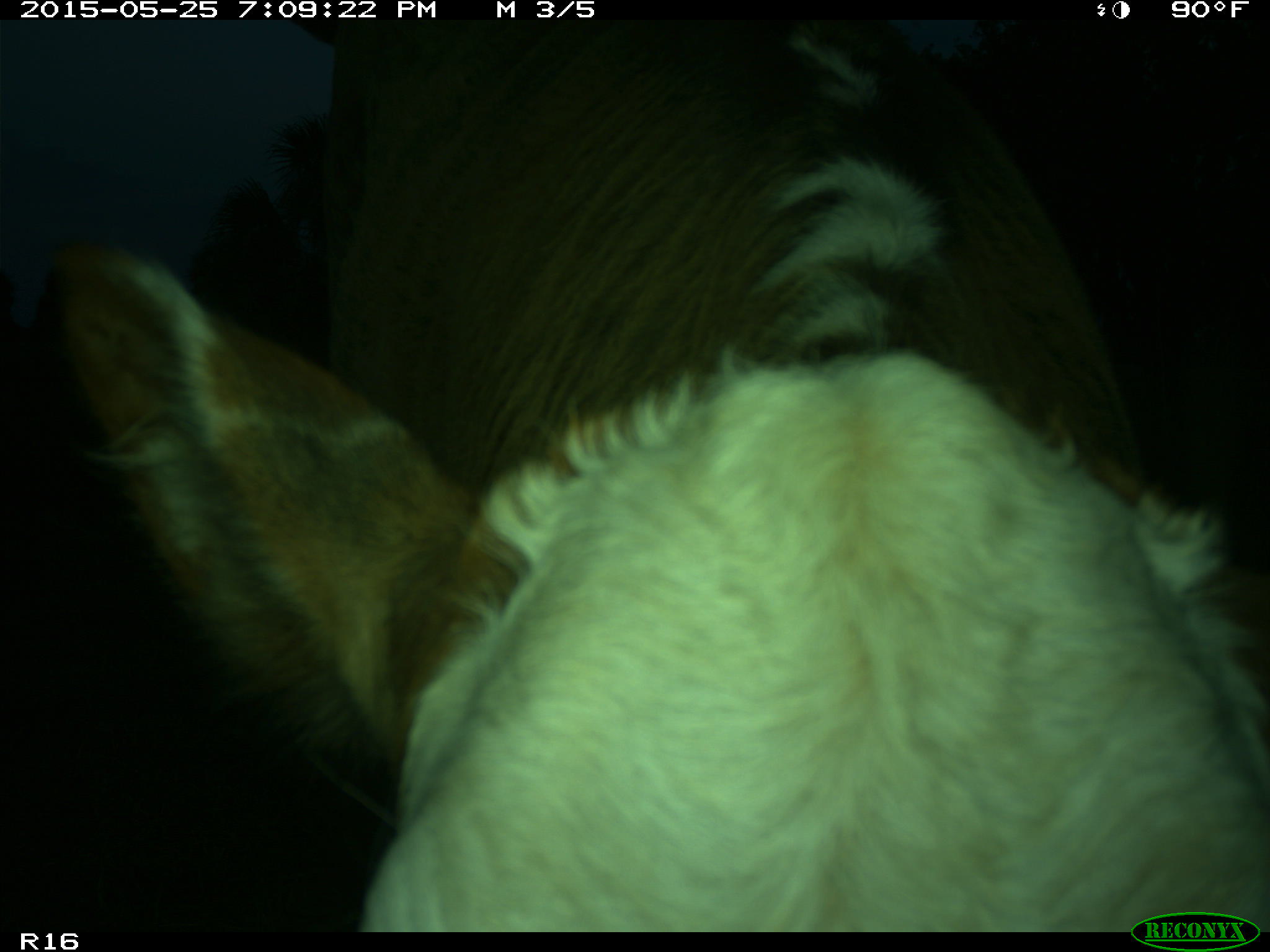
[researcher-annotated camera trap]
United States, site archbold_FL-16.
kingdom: Animalia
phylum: Chordata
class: Mammalia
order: Artiodactyla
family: Bovidae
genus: Bos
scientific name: Bos taurus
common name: domestic cow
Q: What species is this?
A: Bos taurus (domestic cow).